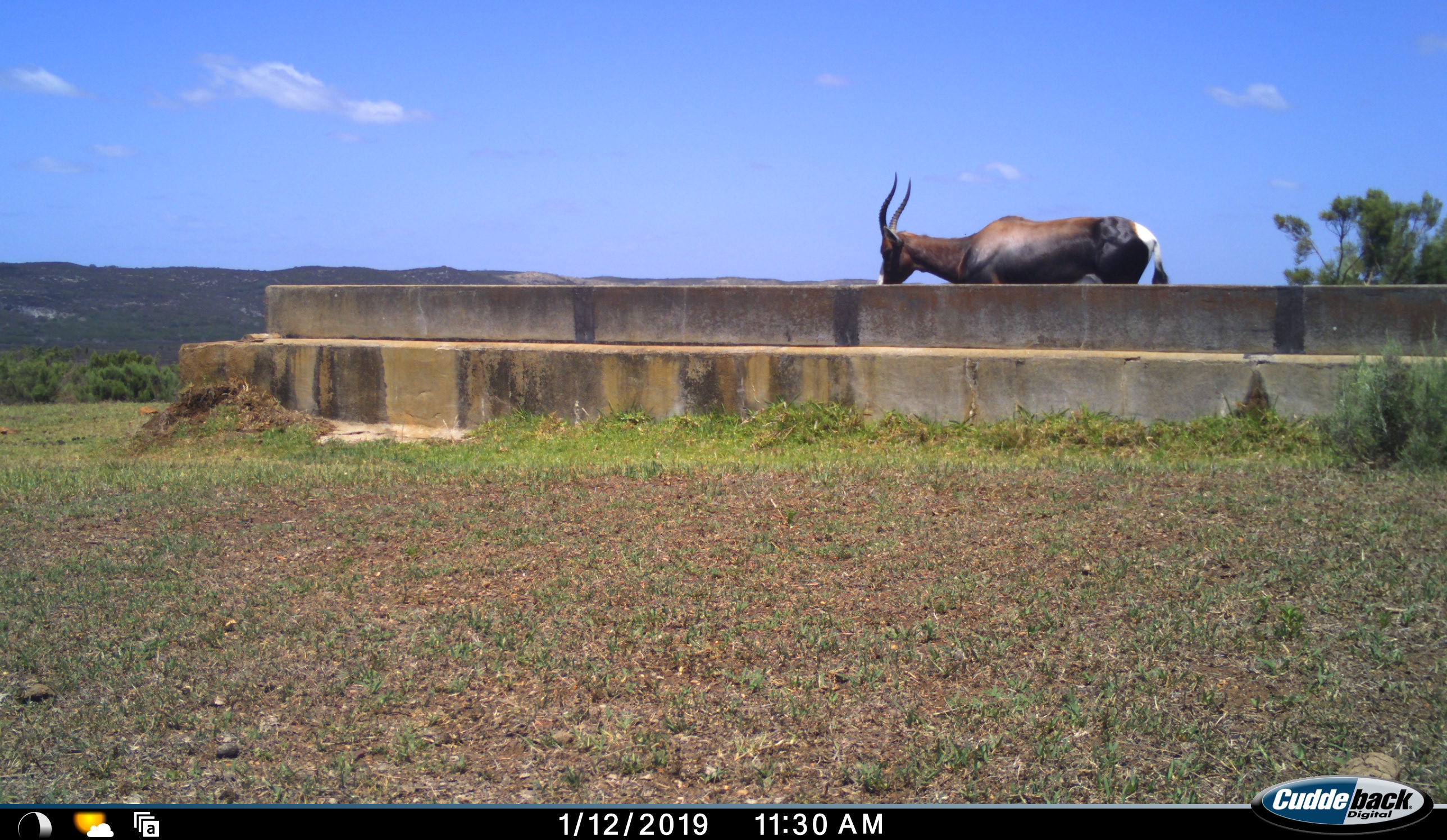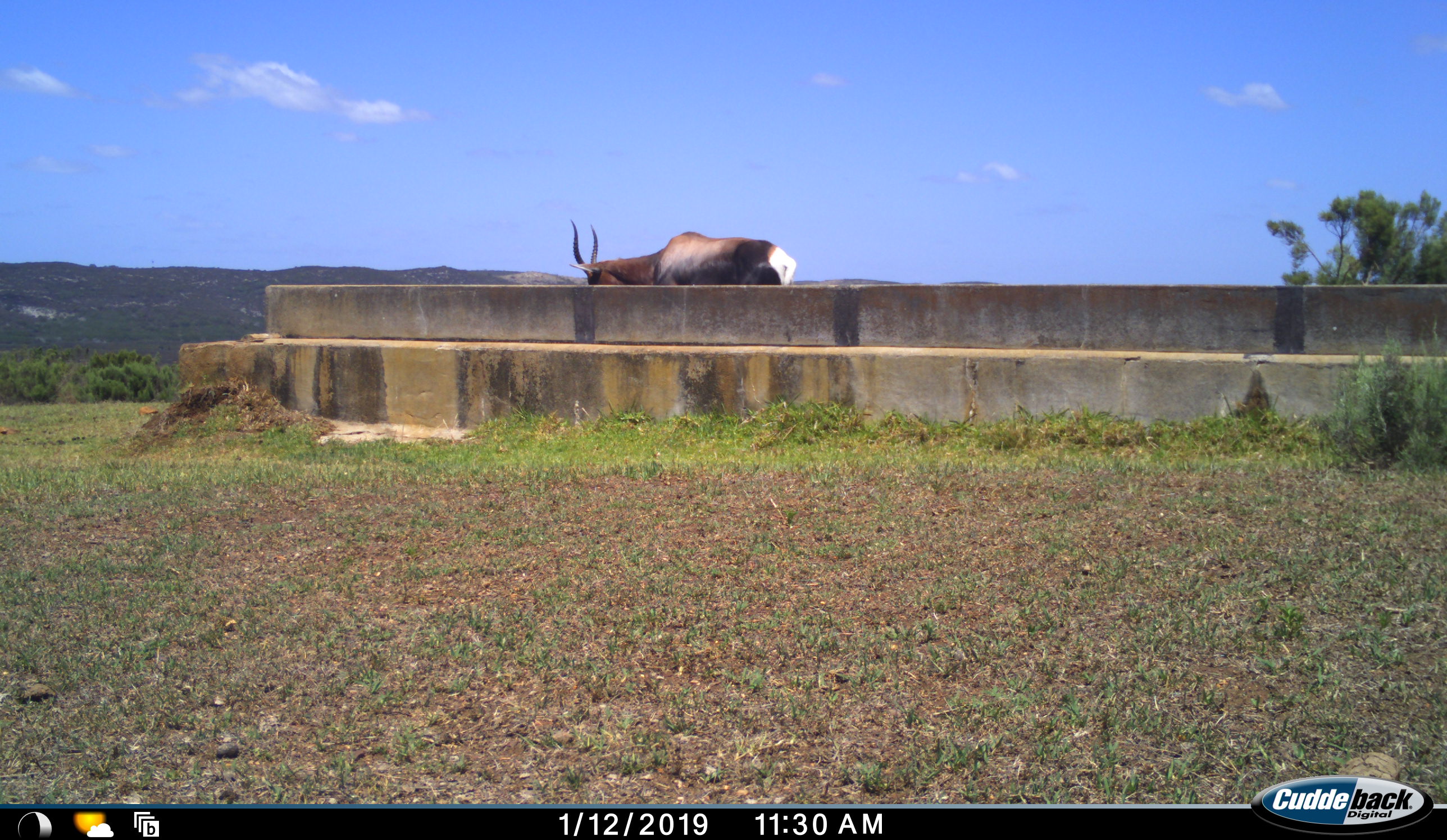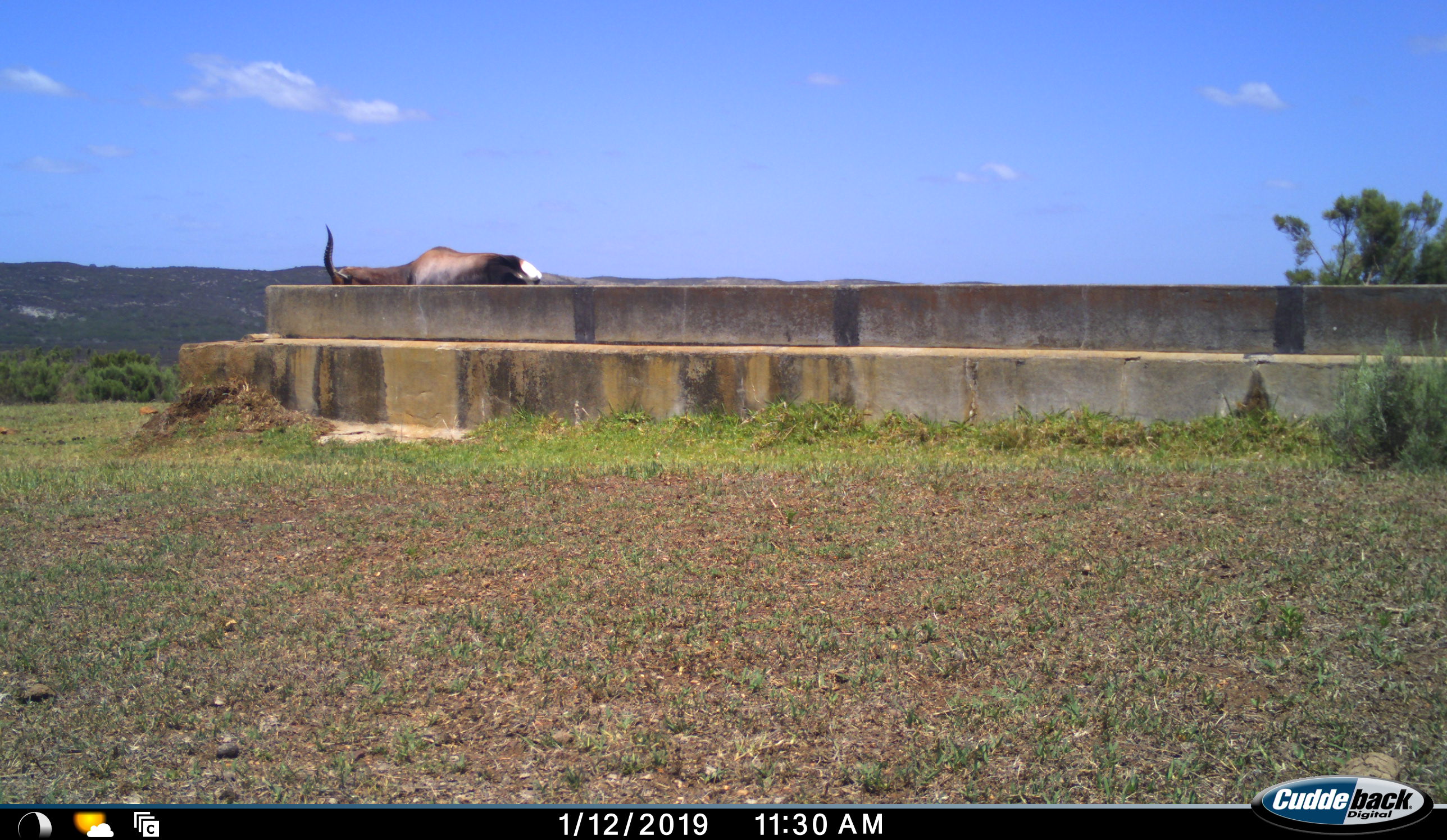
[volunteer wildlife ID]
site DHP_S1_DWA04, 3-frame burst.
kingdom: Animalia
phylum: Chordata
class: Mammalia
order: Artiodactyla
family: Bovidae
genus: Damaliscus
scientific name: Damaliscus pygargus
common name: bontebok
Bontebok (Damaliscus pygargus), count 1. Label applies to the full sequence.